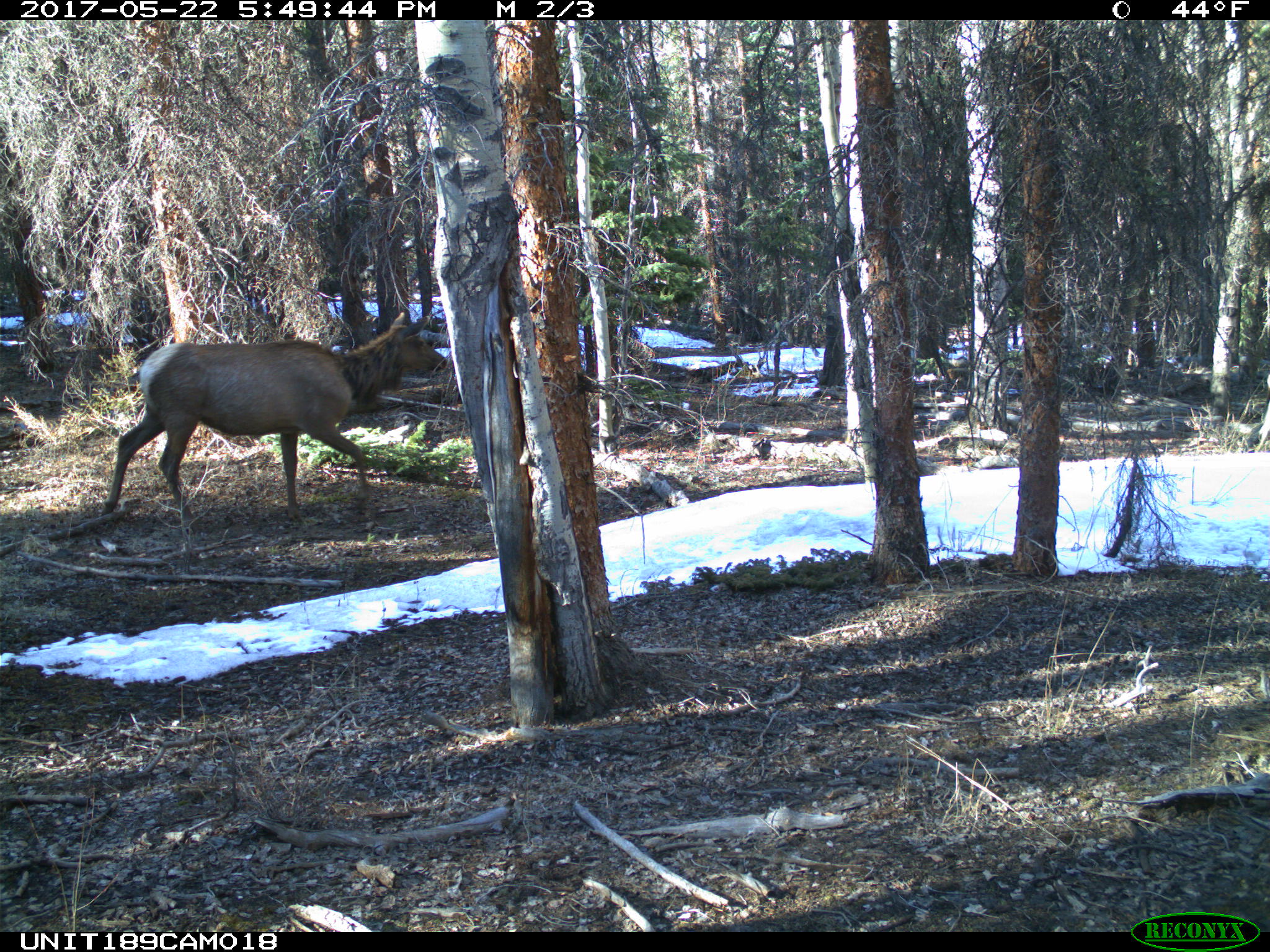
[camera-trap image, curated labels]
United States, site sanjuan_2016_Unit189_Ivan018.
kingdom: Animalia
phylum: Chordata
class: Mammalia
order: Artiodactyla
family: Cervidae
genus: Cervus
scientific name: Cervus elaphus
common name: red deer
Cervus elaphus (red deer).